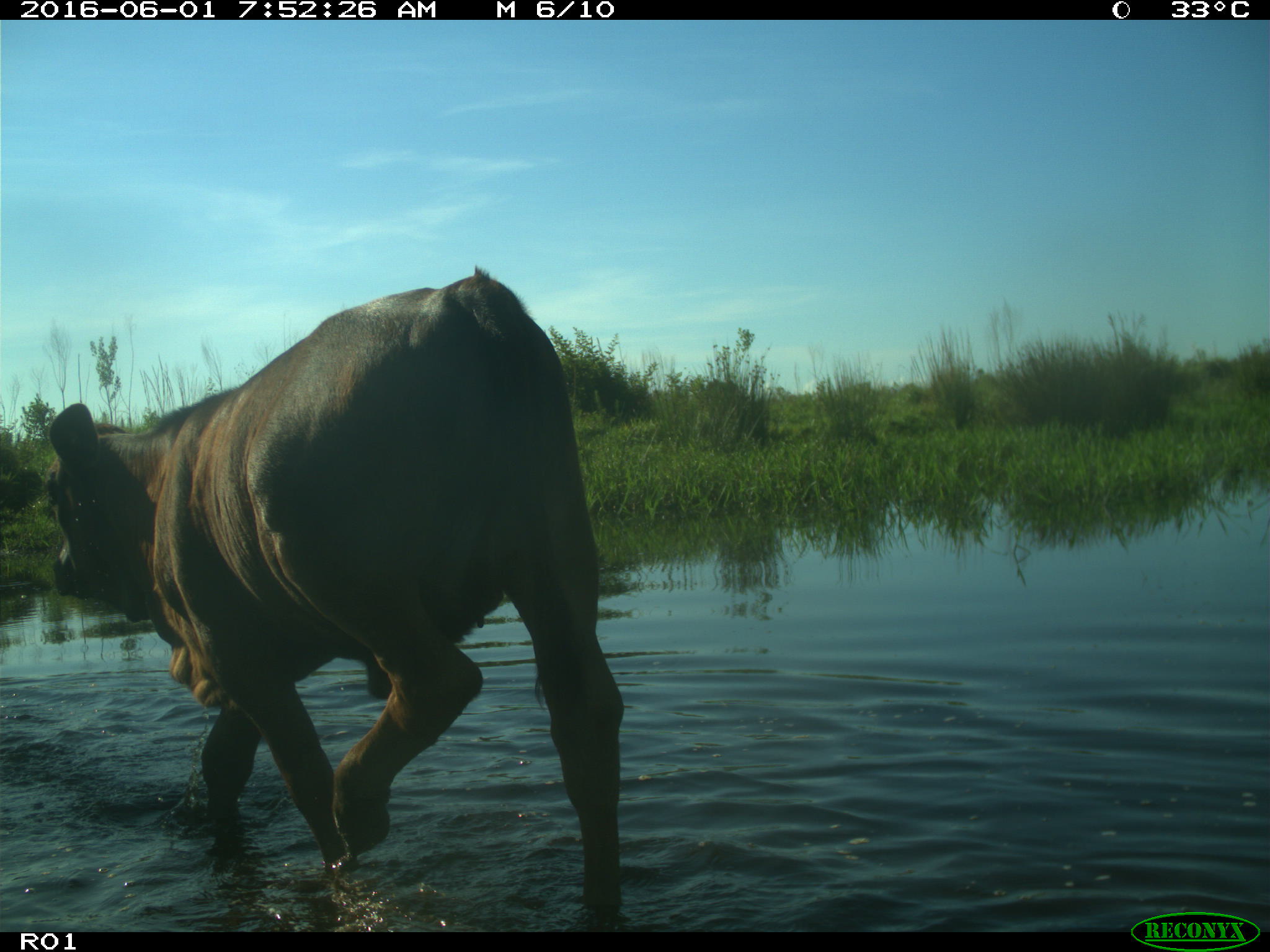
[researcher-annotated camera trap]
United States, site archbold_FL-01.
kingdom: Animalia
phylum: Chordata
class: Mammalia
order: Artiodactyla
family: Bovidae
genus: Bos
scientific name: Bos taurus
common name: domestic cow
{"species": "Bos taurus (domestic cow)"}